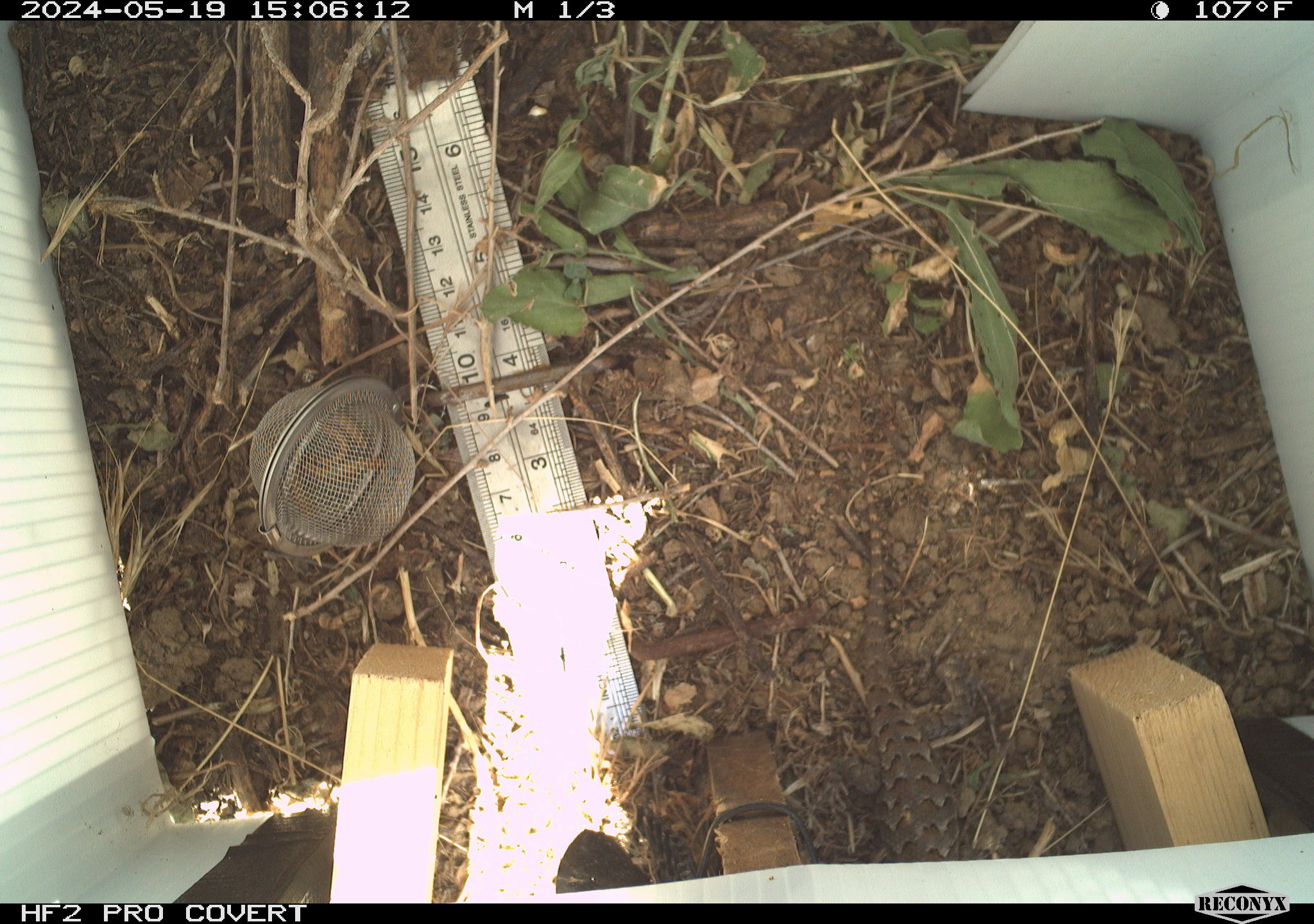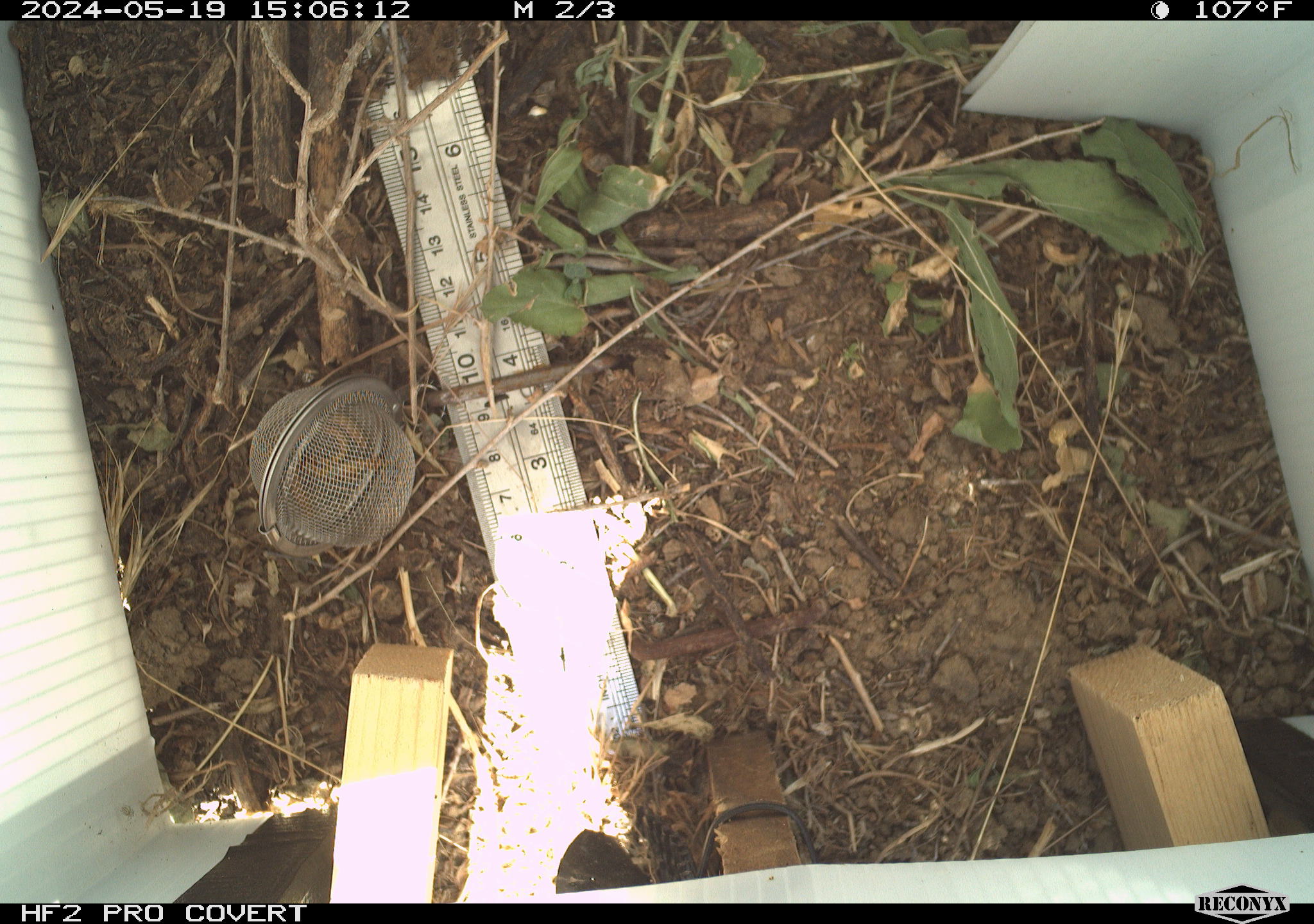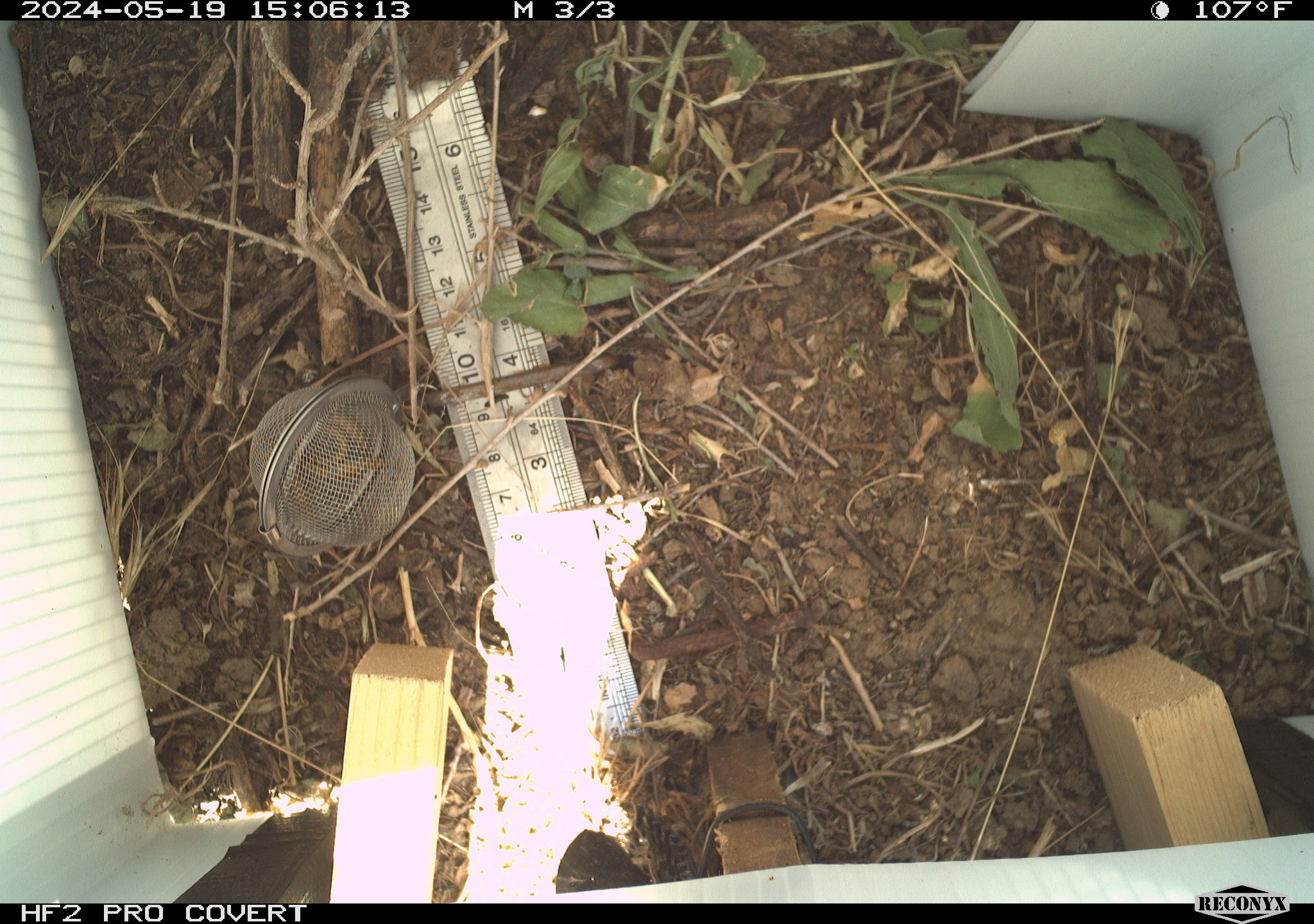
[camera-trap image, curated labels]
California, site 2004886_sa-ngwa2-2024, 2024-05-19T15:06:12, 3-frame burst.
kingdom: Animalia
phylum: Chordata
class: Reptilia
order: Squamata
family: Phrynosomatidae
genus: Sceloporus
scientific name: Sceloporus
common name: spiny lizards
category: sceloporus species